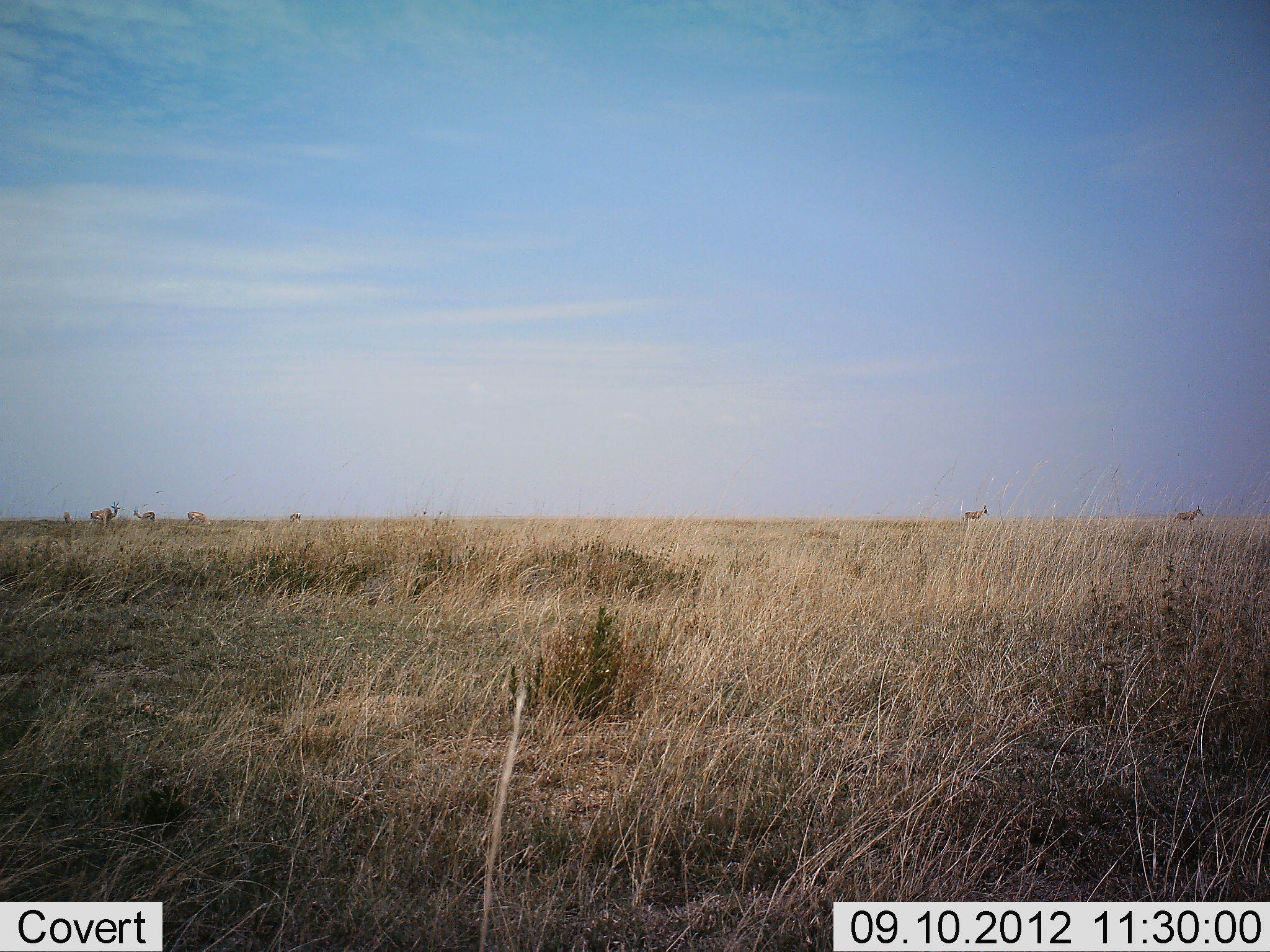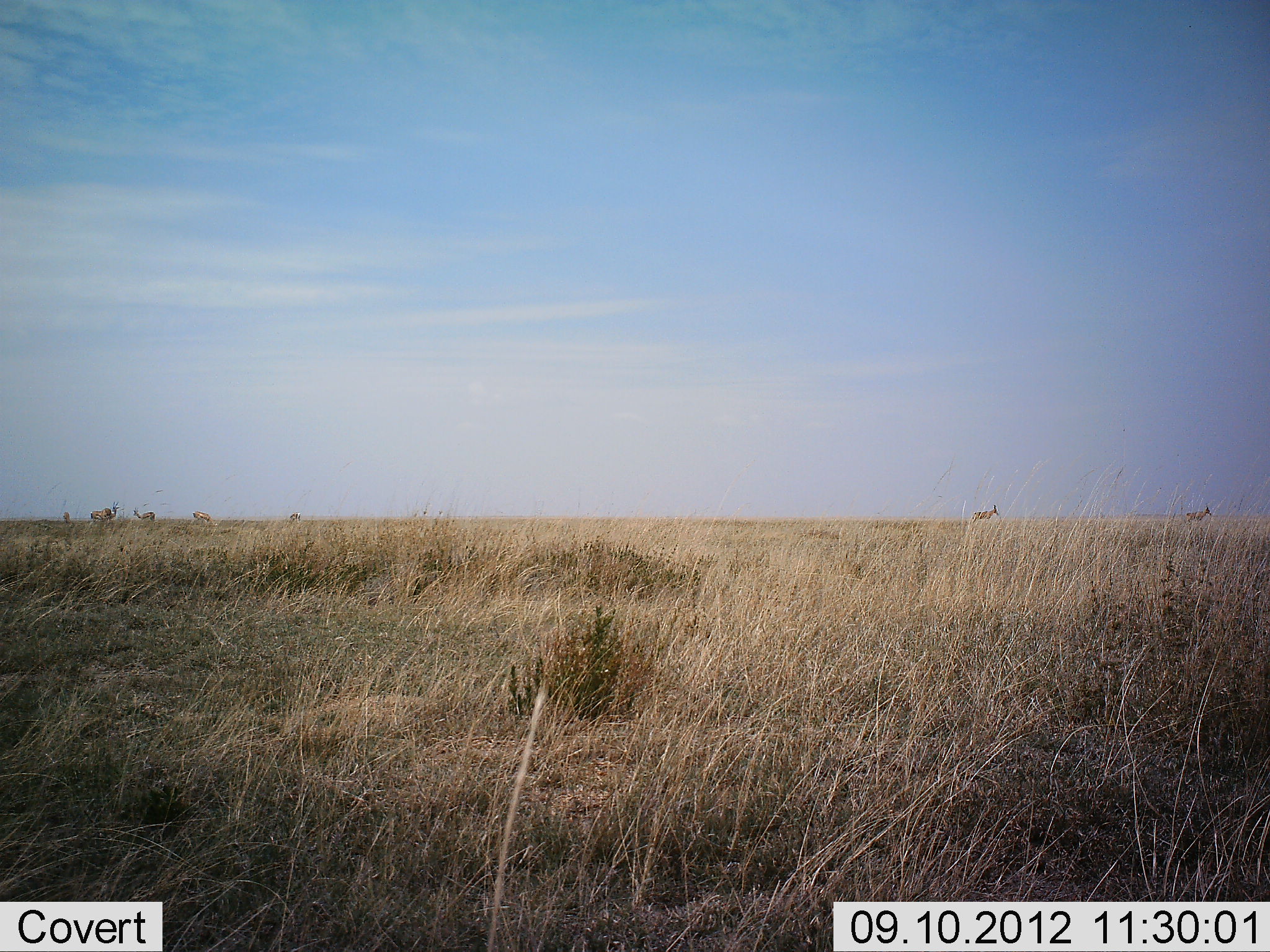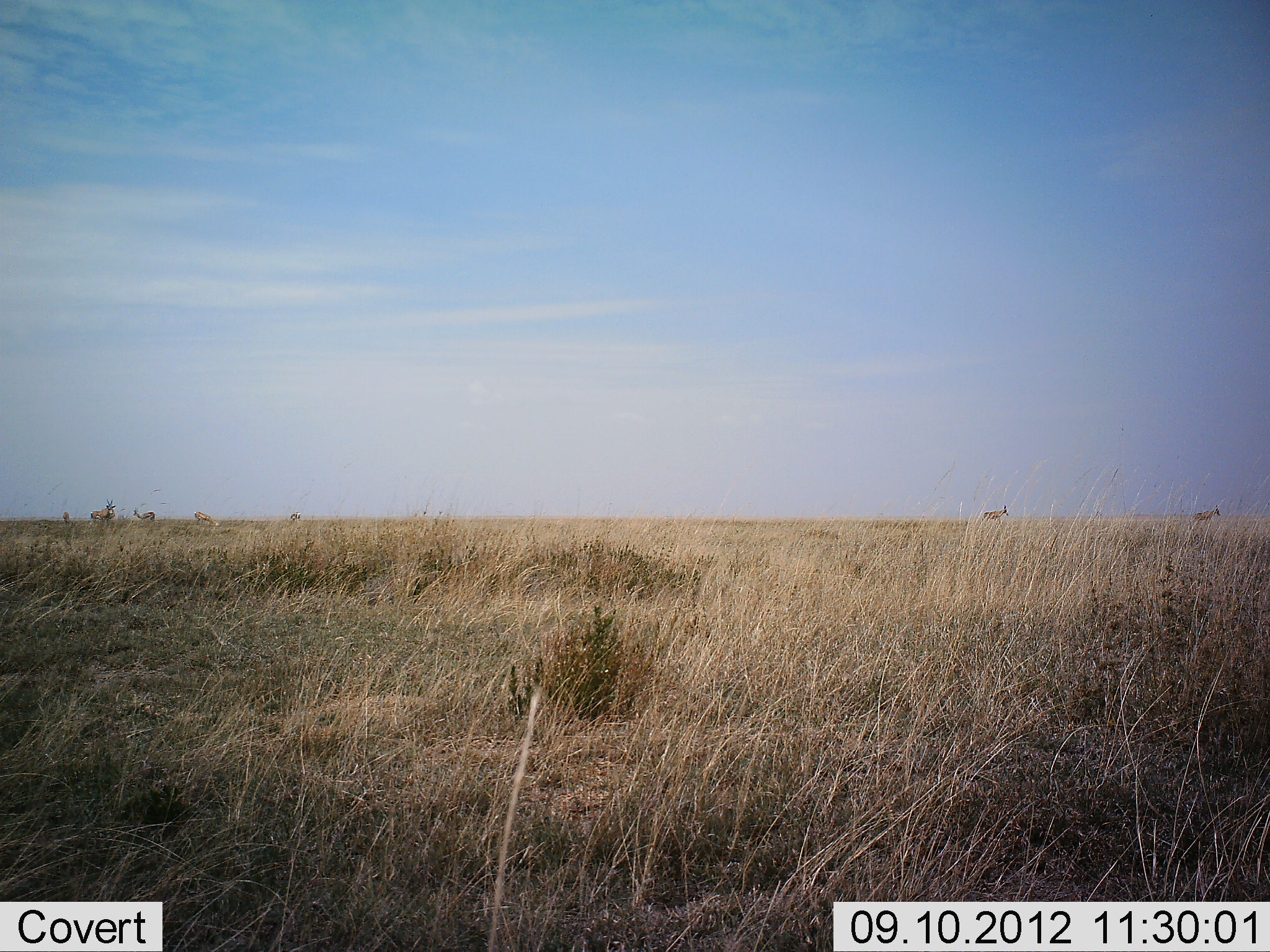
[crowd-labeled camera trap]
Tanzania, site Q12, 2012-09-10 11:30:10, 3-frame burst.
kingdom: Animalia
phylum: Chordata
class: Mammalia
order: Artiodactyla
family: Bovidae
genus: Alcelaphus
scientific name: Alcelaphus buselaphus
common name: hartebeest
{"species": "hartebeest (Alcelaphus buselaphus)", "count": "6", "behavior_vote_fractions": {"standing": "67%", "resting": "0%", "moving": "100%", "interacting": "0%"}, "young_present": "0%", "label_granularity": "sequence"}